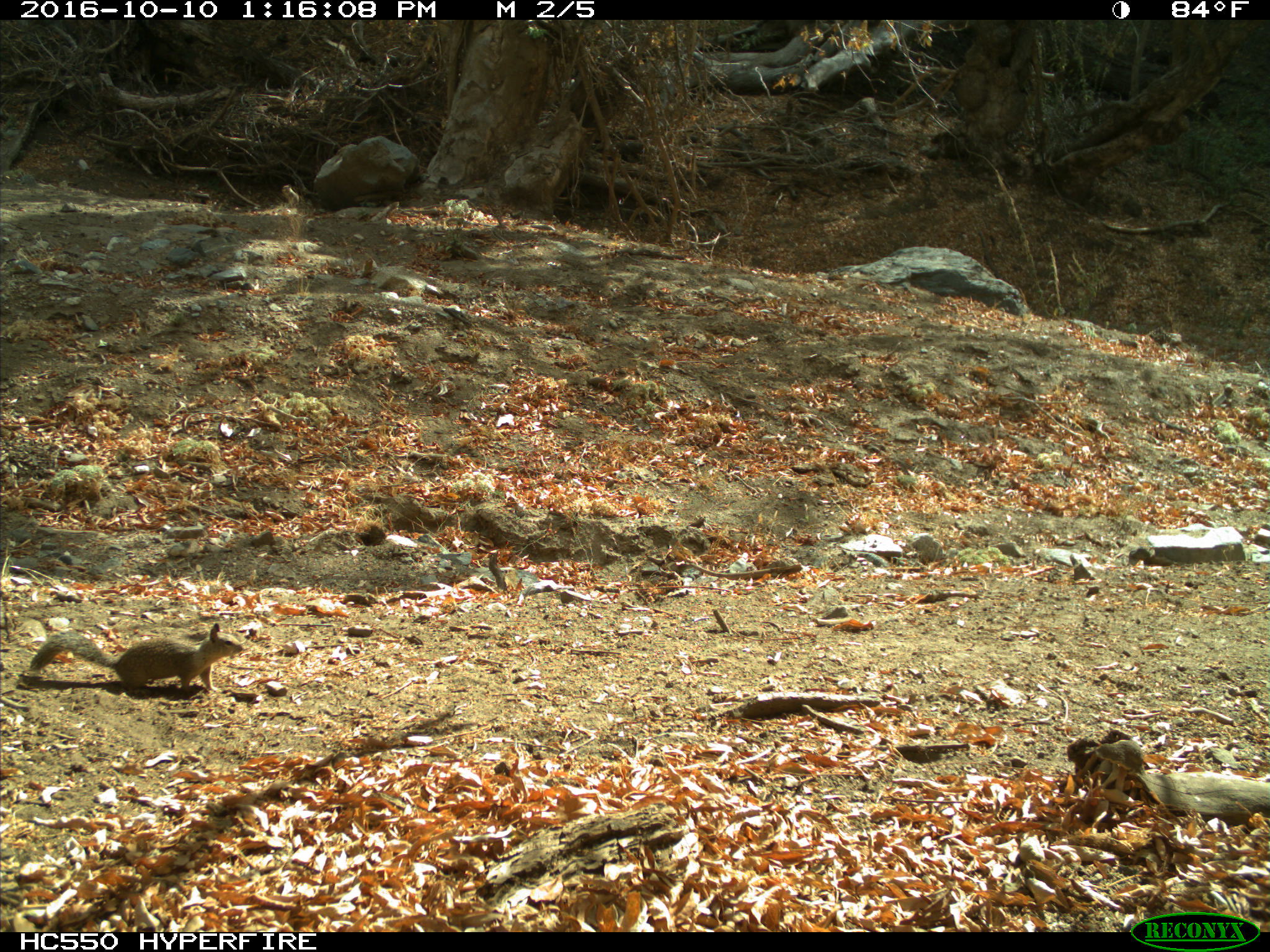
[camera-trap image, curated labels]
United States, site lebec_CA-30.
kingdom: Animalia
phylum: Chordata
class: Mammalia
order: Rodentia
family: Sciuridae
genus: Otospermophilus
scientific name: Otospermophilus beecheyi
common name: california ground squirrel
Otospermophilus beecheyi (california ground squirrel).